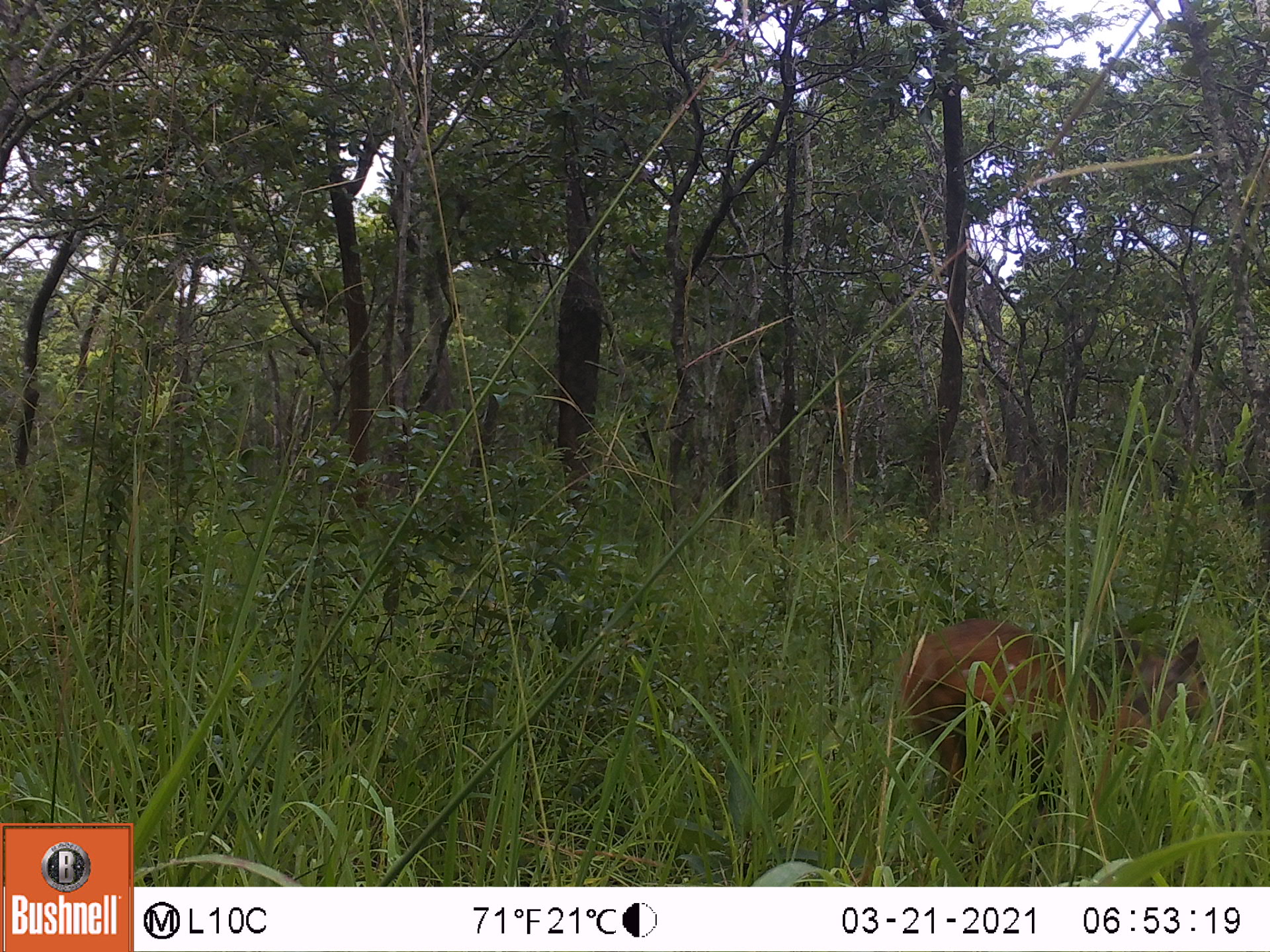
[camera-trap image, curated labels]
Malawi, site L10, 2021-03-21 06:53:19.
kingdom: Animalia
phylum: Chordata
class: Mammalia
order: Artiodactyla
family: Bovidae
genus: Tragelaphus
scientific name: Tragelaphus sylvaticus sylvaticus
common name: cape bushbuck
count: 1